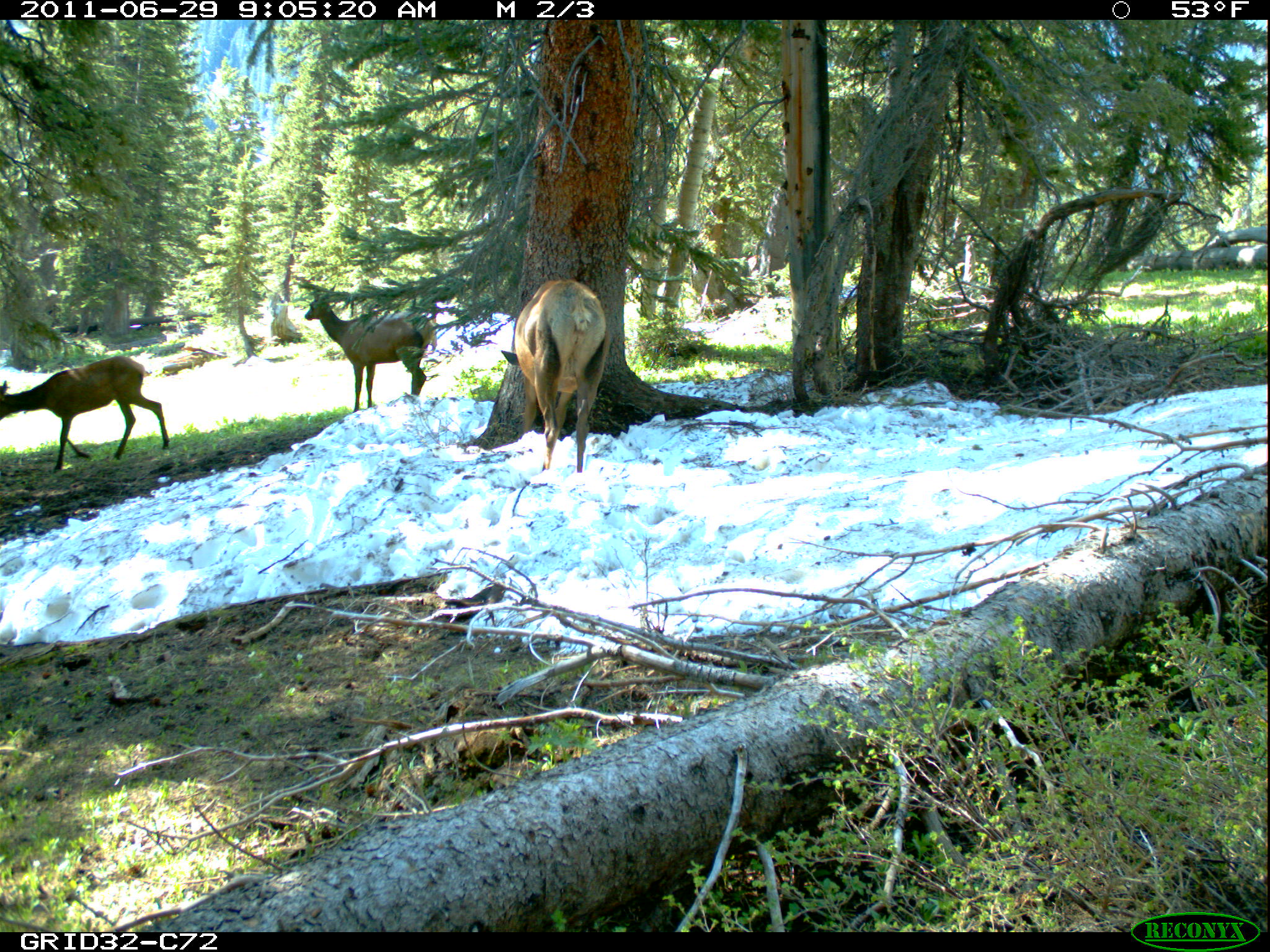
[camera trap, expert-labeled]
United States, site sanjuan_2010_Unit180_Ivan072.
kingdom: Animalia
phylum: Chordata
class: Mammalia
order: Artiodactyla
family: Cervidae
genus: Cervus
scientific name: Cervus elaphus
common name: red deer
Cervus elaphus (red deer).